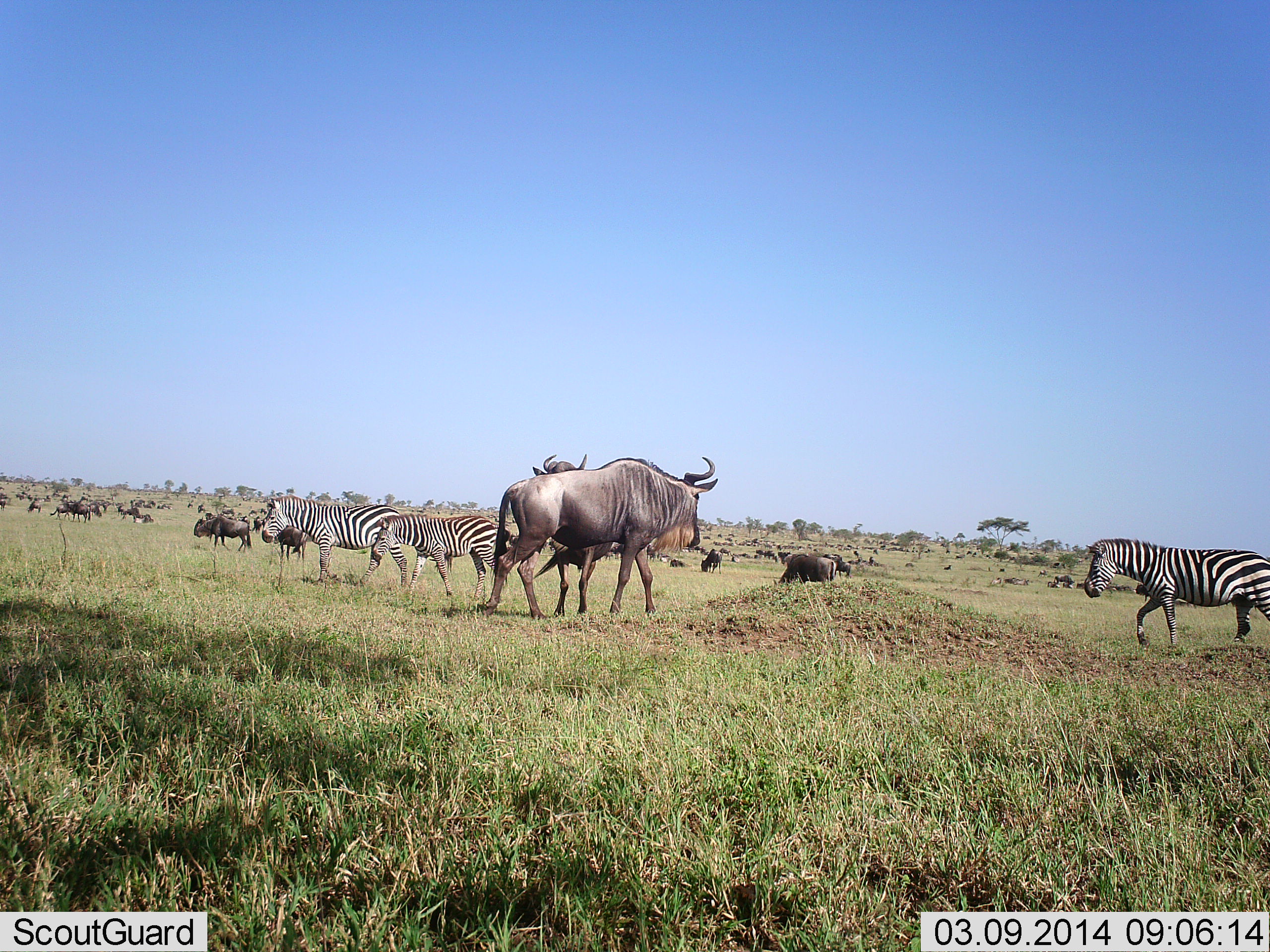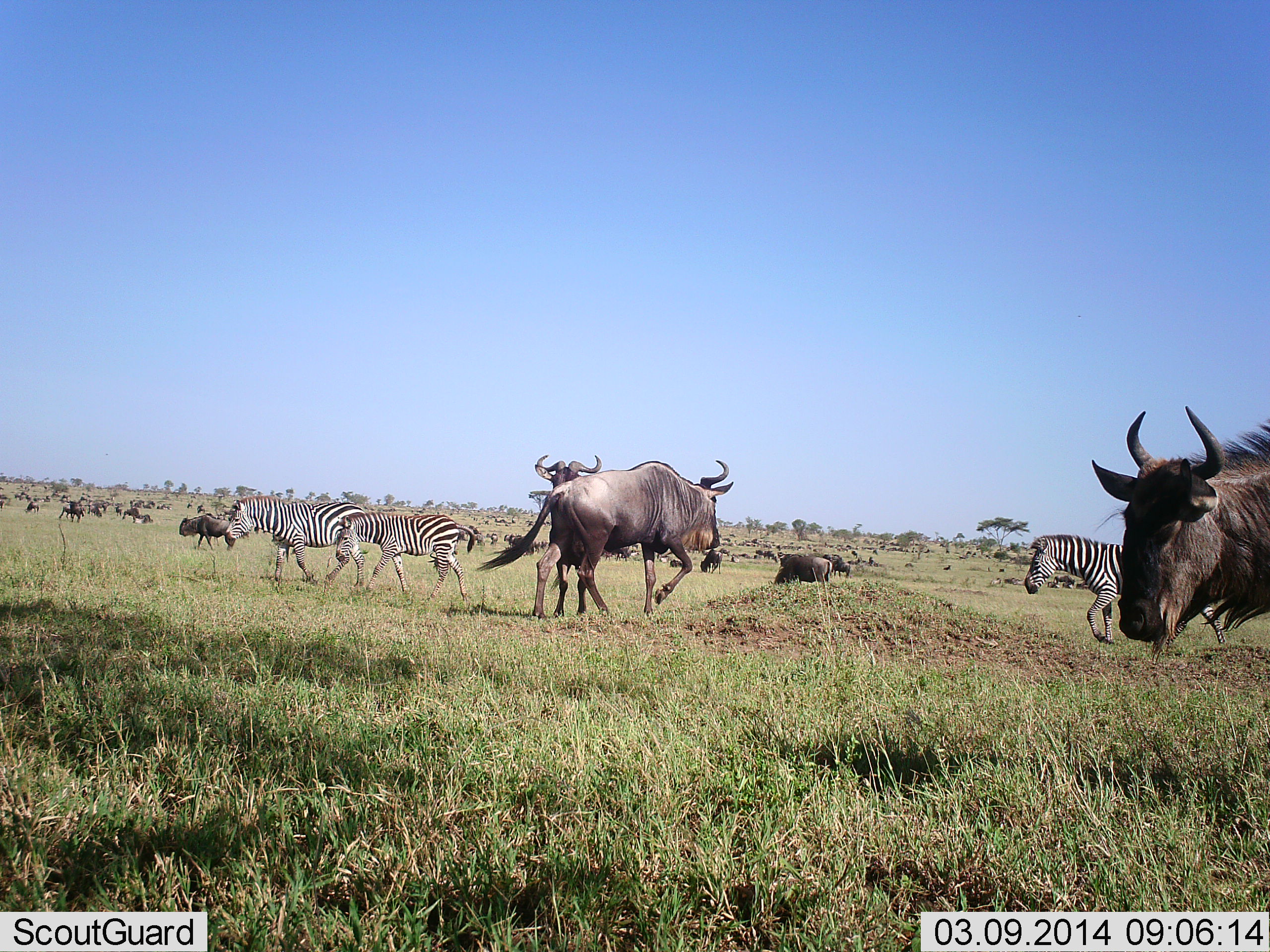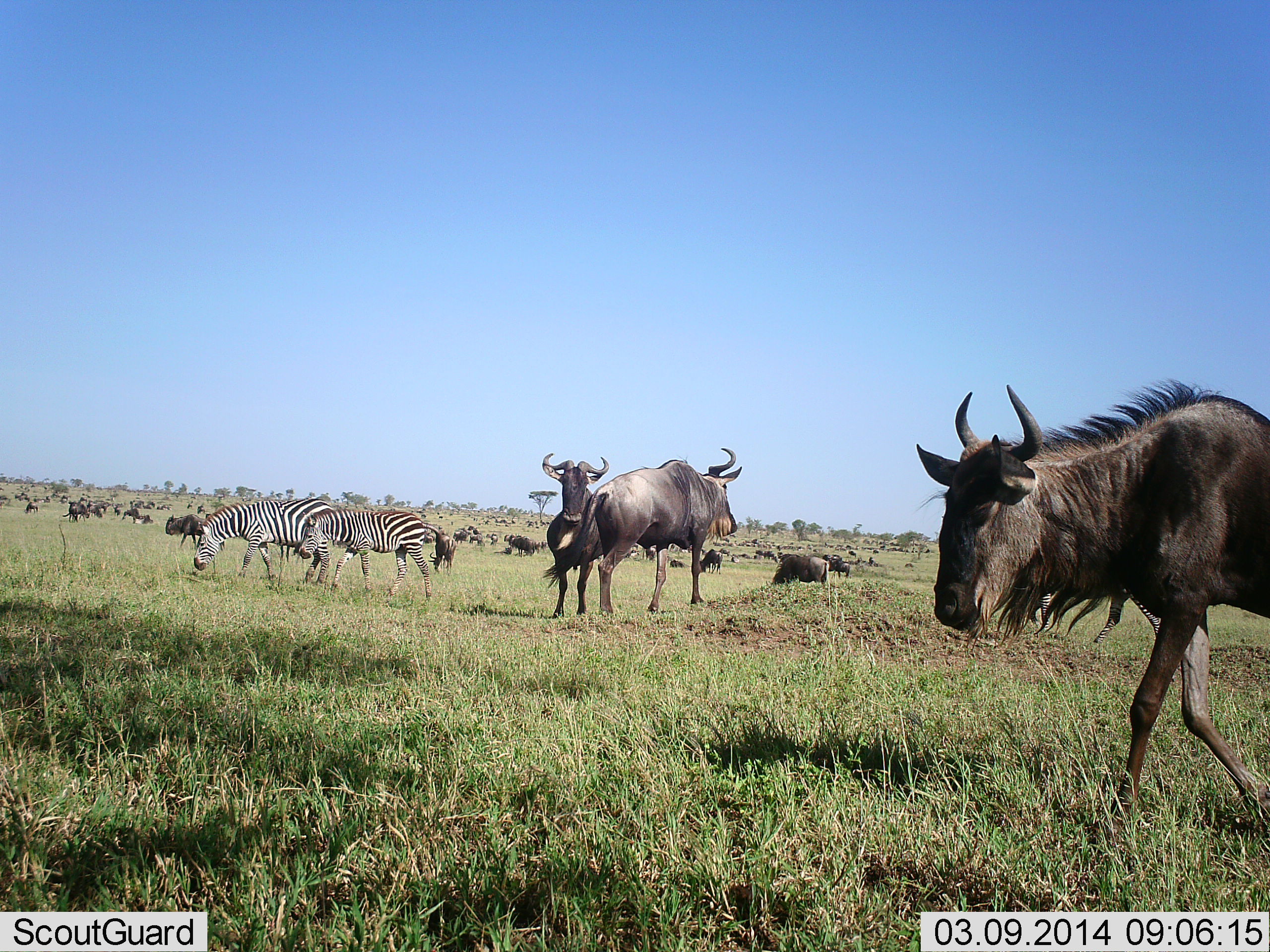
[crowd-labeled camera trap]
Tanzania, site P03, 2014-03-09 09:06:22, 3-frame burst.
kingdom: Animalia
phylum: Chordata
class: Mammalia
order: Artiodactyla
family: Bovidae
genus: Connochaetes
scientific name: Connochaetes taurinus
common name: blue wildebeest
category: wildebeest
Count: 11-50.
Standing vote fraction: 45%.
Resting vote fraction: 18%.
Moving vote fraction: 100%.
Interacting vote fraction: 9%.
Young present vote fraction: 0%.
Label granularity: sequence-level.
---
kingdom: Animalia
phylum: Chordata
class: Mammalia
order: Perissodactyla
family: Equidae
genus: Equus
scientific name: Equus quagga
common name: plains zebra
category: zebra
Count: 3.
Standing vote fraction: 0%.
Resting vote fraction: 0%.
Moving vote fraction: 100%.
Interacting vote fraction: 0%.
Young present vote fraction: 0%.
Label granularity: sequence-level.